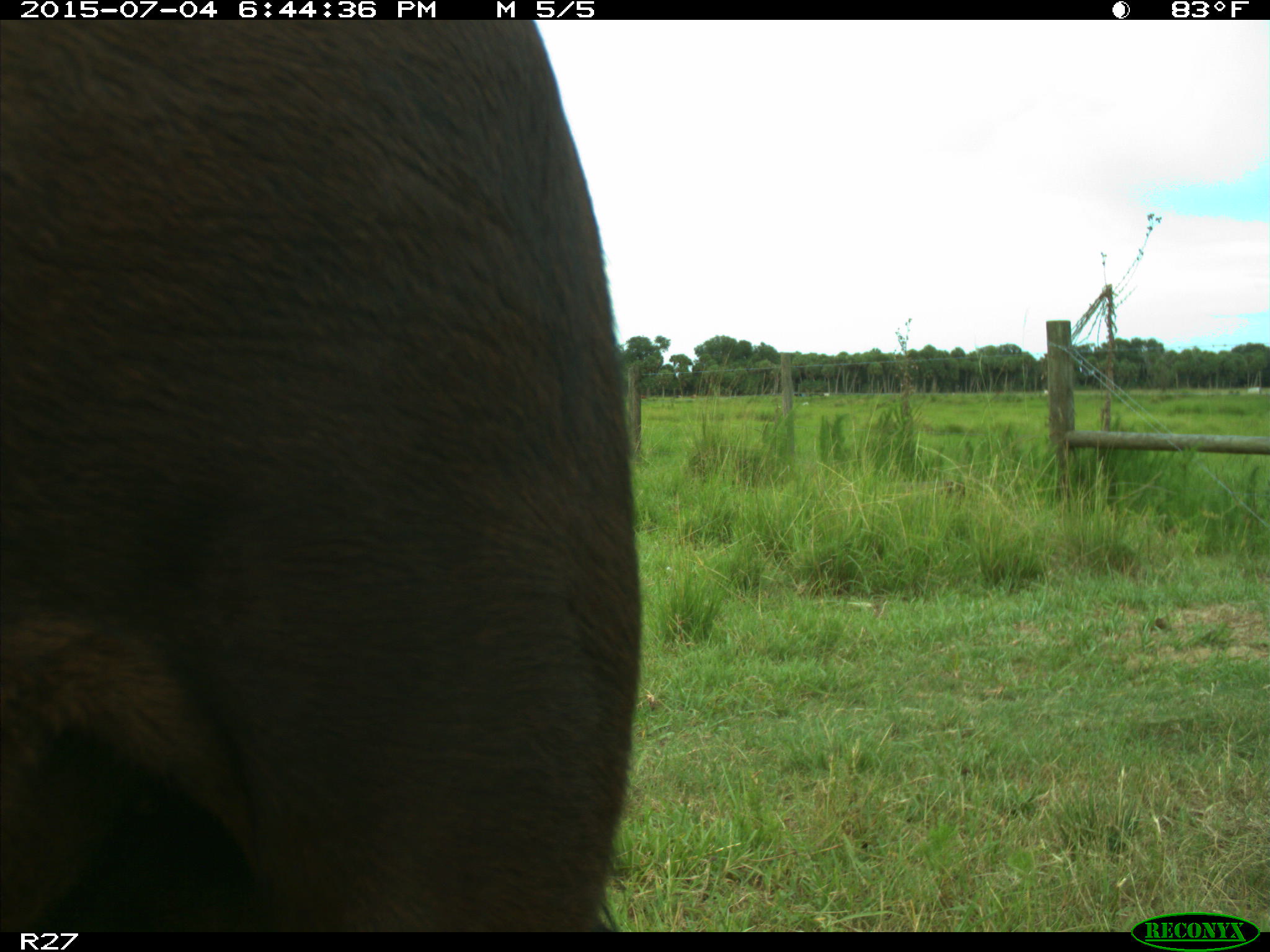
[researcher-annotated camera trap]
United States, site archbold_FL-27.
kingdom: Animalia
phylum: Chordata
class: Mammalia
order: Artiodactyla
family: Bovidae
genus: Bos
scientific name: Bos taurus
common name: domestic cow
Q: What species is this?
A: Bos taurus (domestic cow).